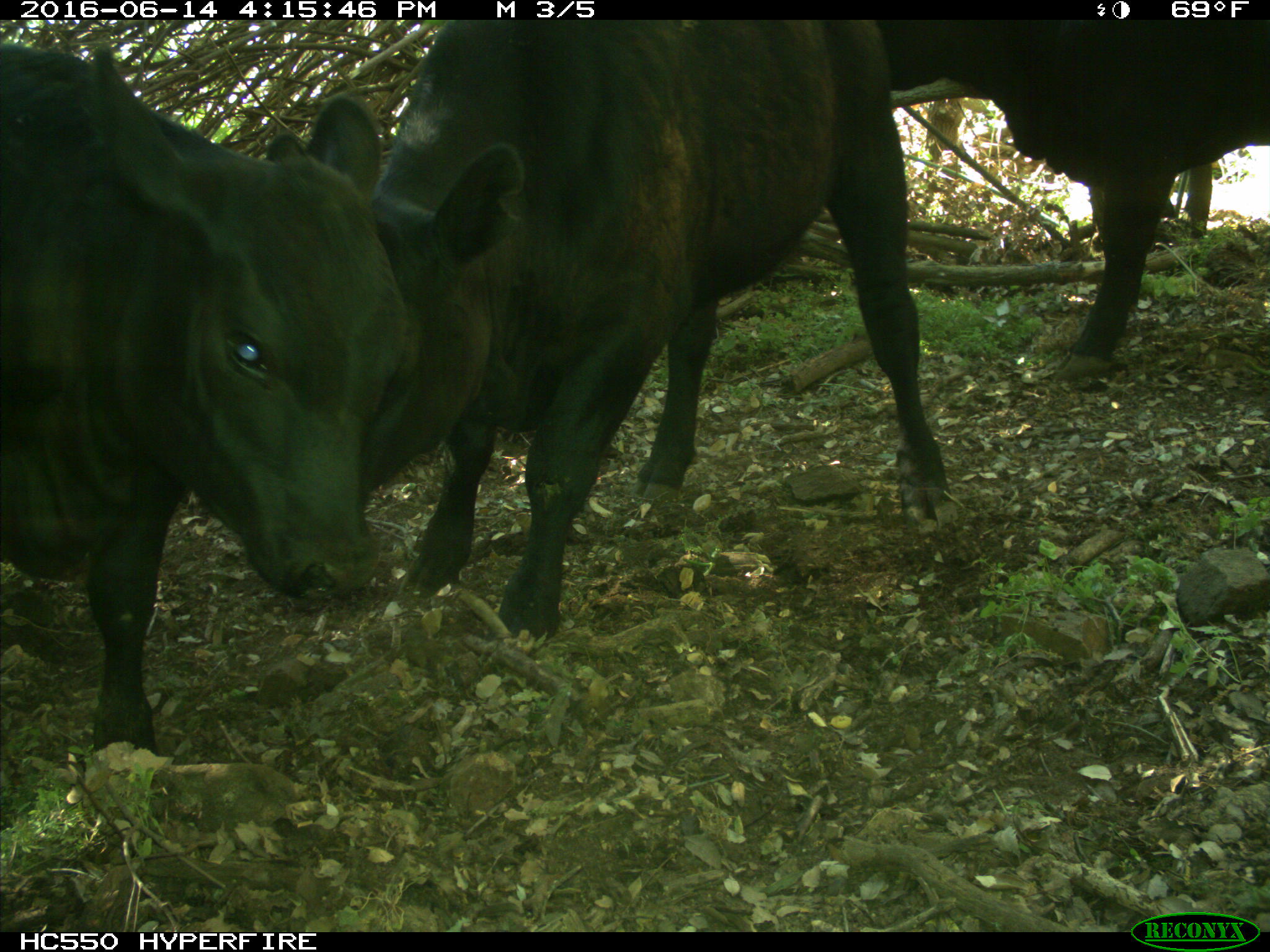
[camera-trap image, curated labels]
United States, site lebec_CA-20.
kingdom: Animalia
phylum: Chordata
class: Mammalia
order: Artiodactyla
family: Bovidae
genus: Bos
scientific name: Bos taurus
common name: domestic cow